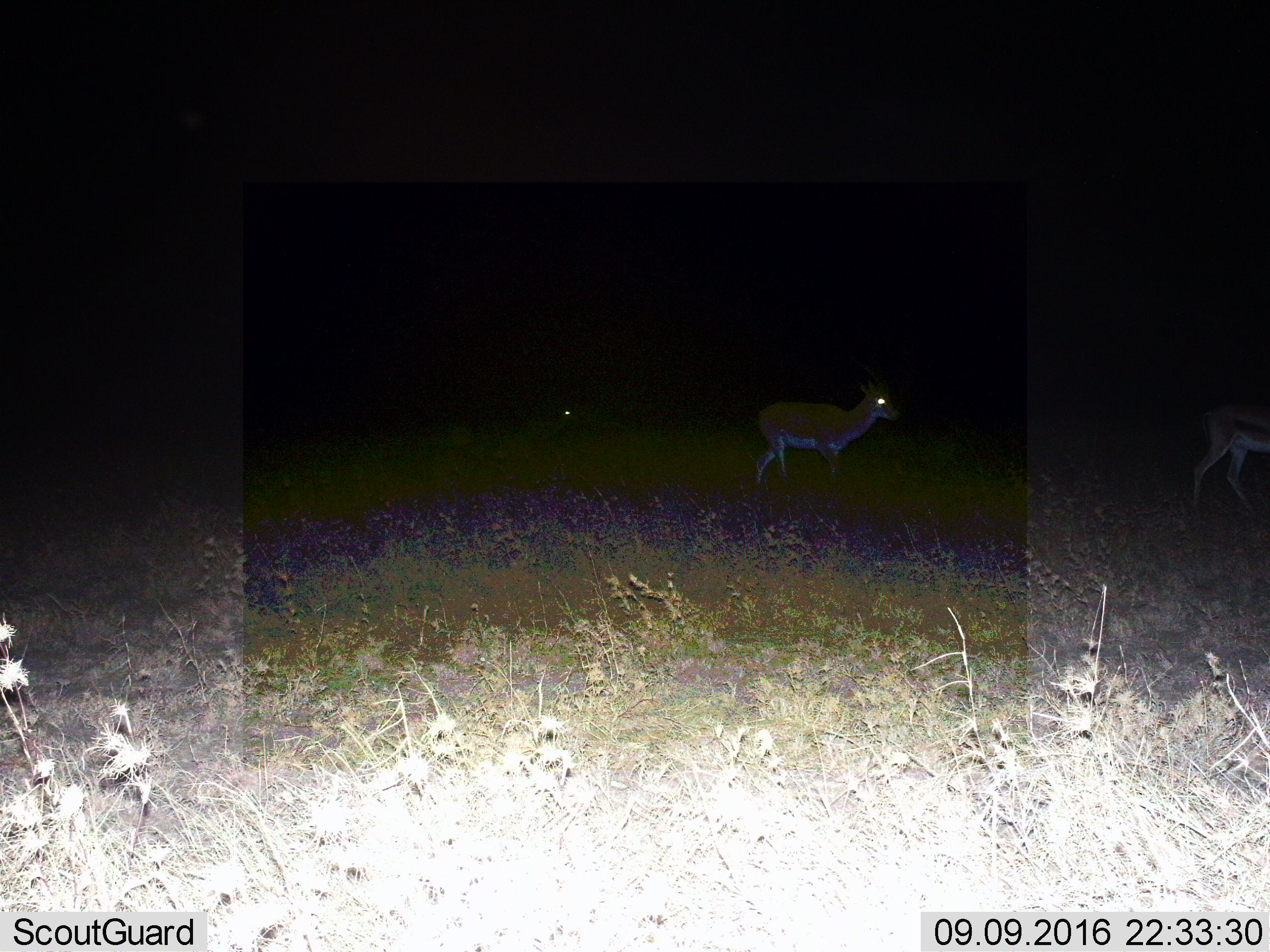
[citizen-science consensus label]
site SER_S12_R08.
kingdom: Animalia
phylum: Chordata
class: Mammalia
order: Artiodactyla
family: Bovidae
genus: Nanger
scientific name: Nanger granti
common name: grant's gazelle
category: gazellegrants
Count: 2.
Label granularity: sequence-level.